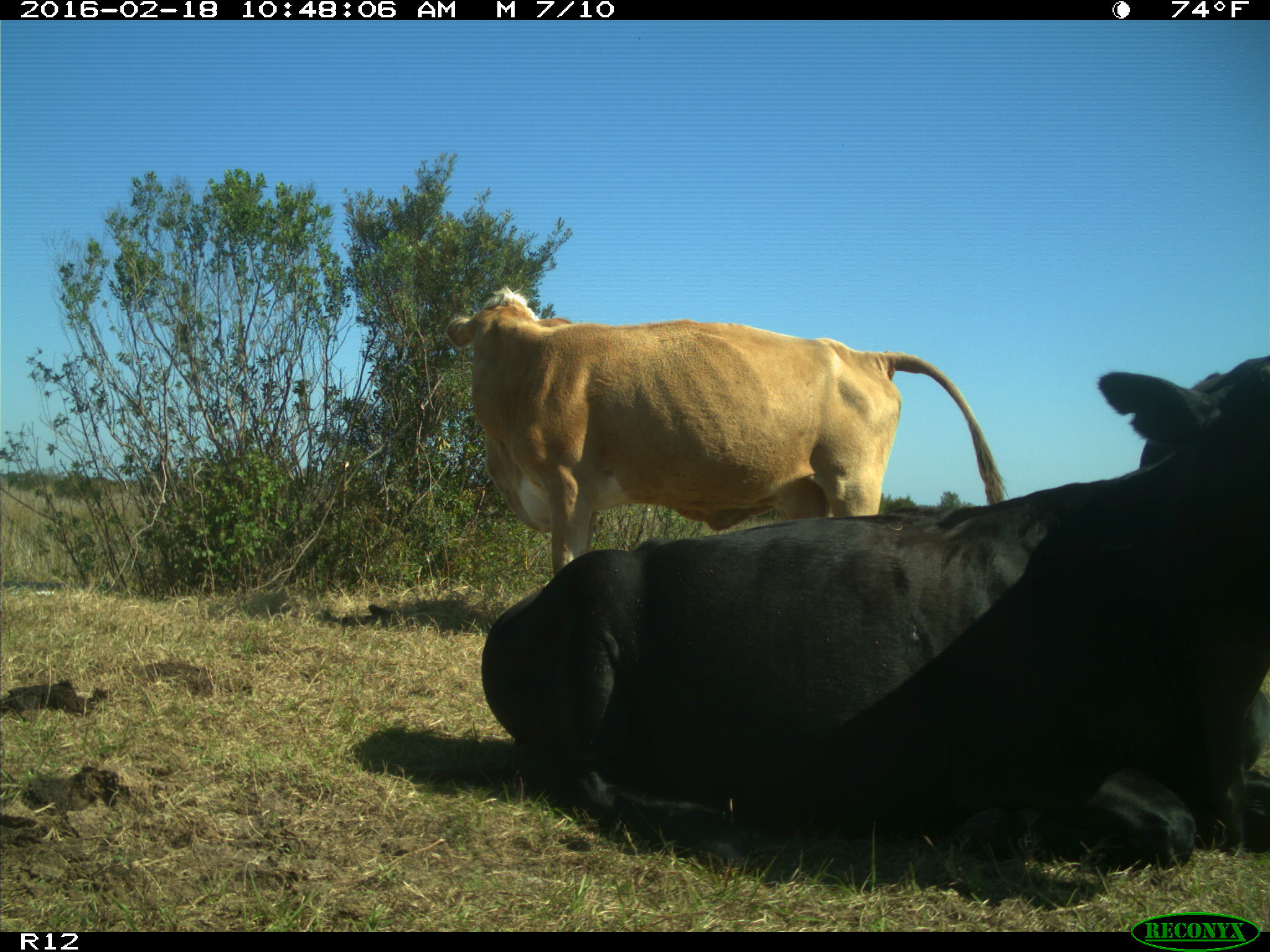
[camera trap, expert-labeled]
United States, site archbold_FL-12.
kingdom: Animalia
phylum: Chordata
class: Mammalia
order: Artiodactyla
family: Bovidae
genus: Bos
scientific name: Bos taurus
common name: domestic cow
Bos taurus (domestic cow).